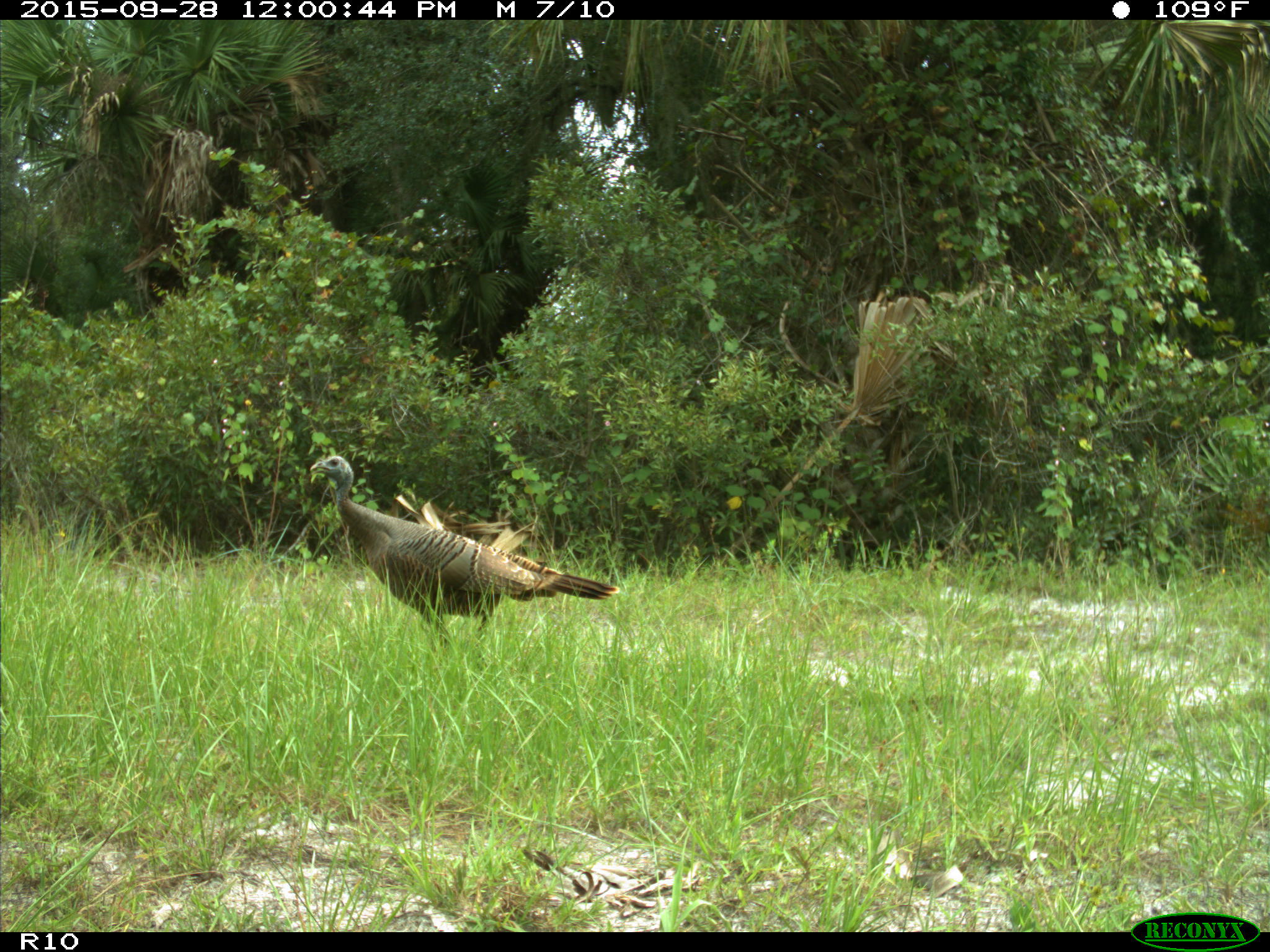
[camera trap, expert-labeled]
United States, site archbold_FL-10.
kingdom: Animalia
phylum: Chordata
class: Aves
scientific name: Aves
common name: birds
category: unidentified bird